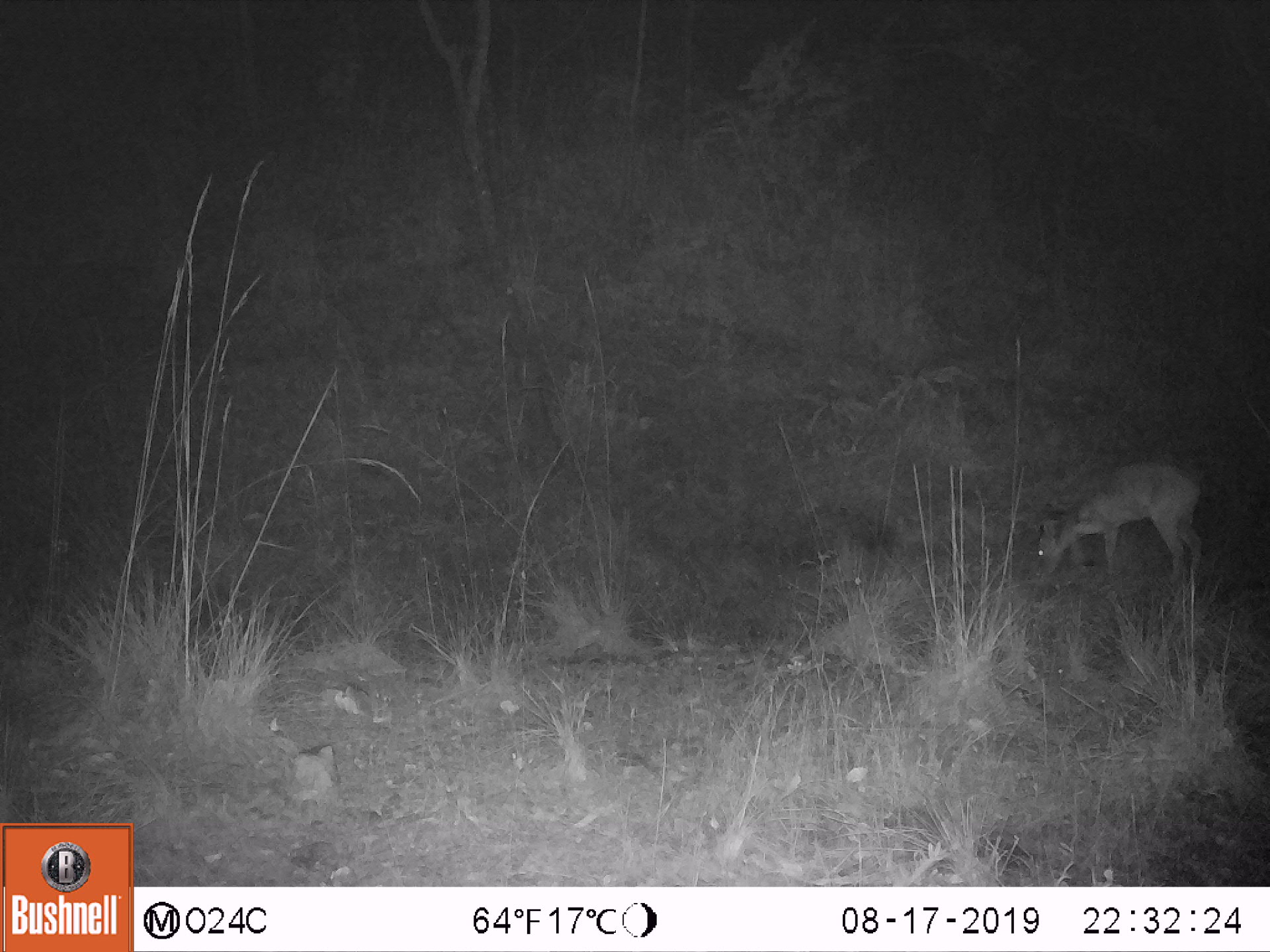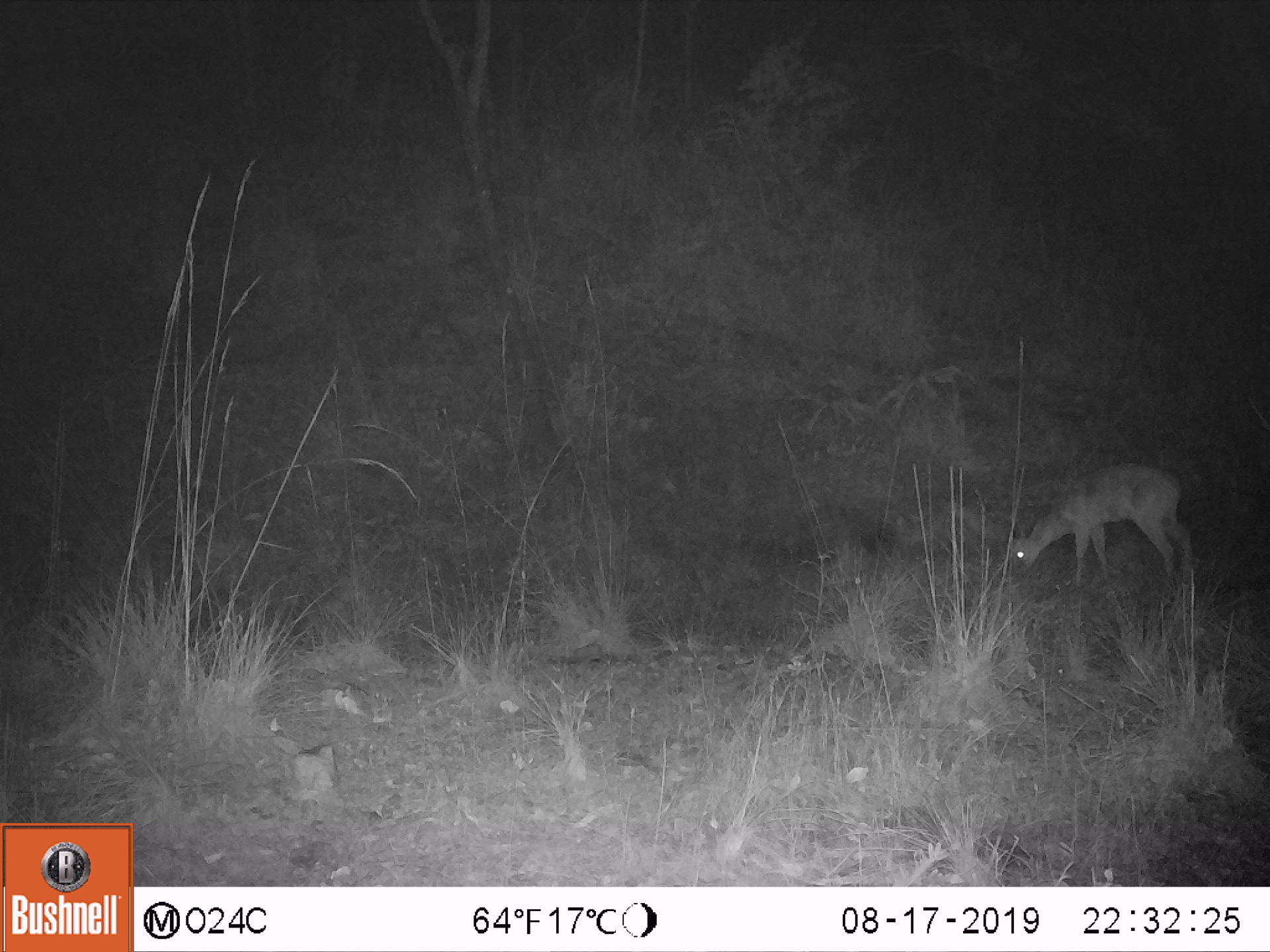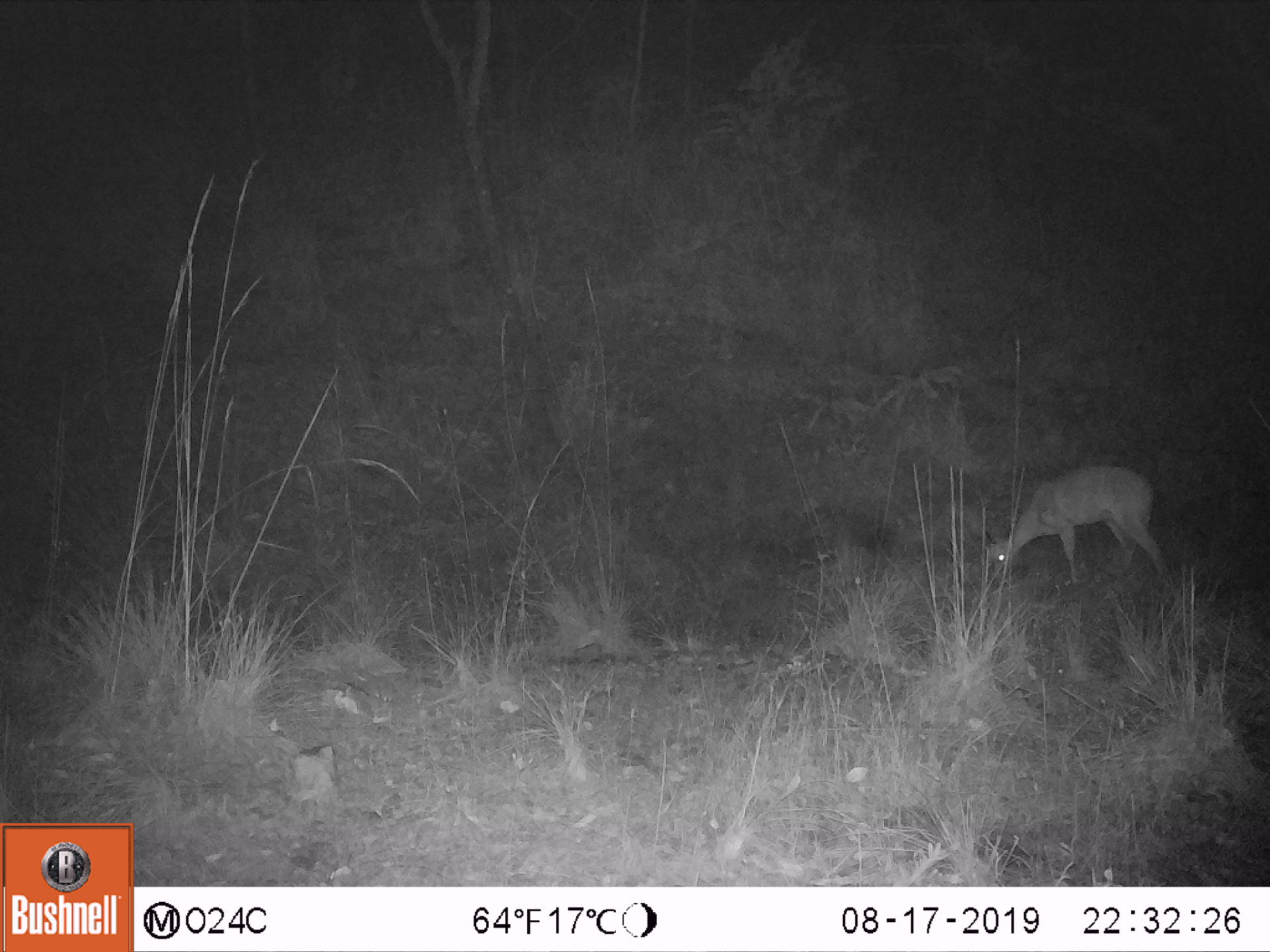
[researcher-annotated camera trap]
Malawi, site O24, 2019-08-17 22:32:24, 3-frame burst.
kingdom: Animalia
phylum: Chordata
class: Mammalia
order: Artiodactyla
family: Bovidae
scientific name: Antilopinae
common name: small antelope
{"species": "small antelope (Antilopinae)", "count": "1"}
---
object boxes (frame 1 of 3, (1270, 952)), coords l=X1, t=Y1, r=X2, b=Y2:
small antelope: l=1033, t=458, r=1213, b=589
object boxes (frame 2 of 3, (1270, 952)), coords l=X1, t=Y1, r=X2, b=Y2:
small antelope: l=1002, t=448, r=1202, b=594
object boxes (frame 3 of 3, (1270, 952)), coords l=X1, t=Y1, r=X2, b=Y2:
small antelope: l=971, t=458, r=1171, b=598